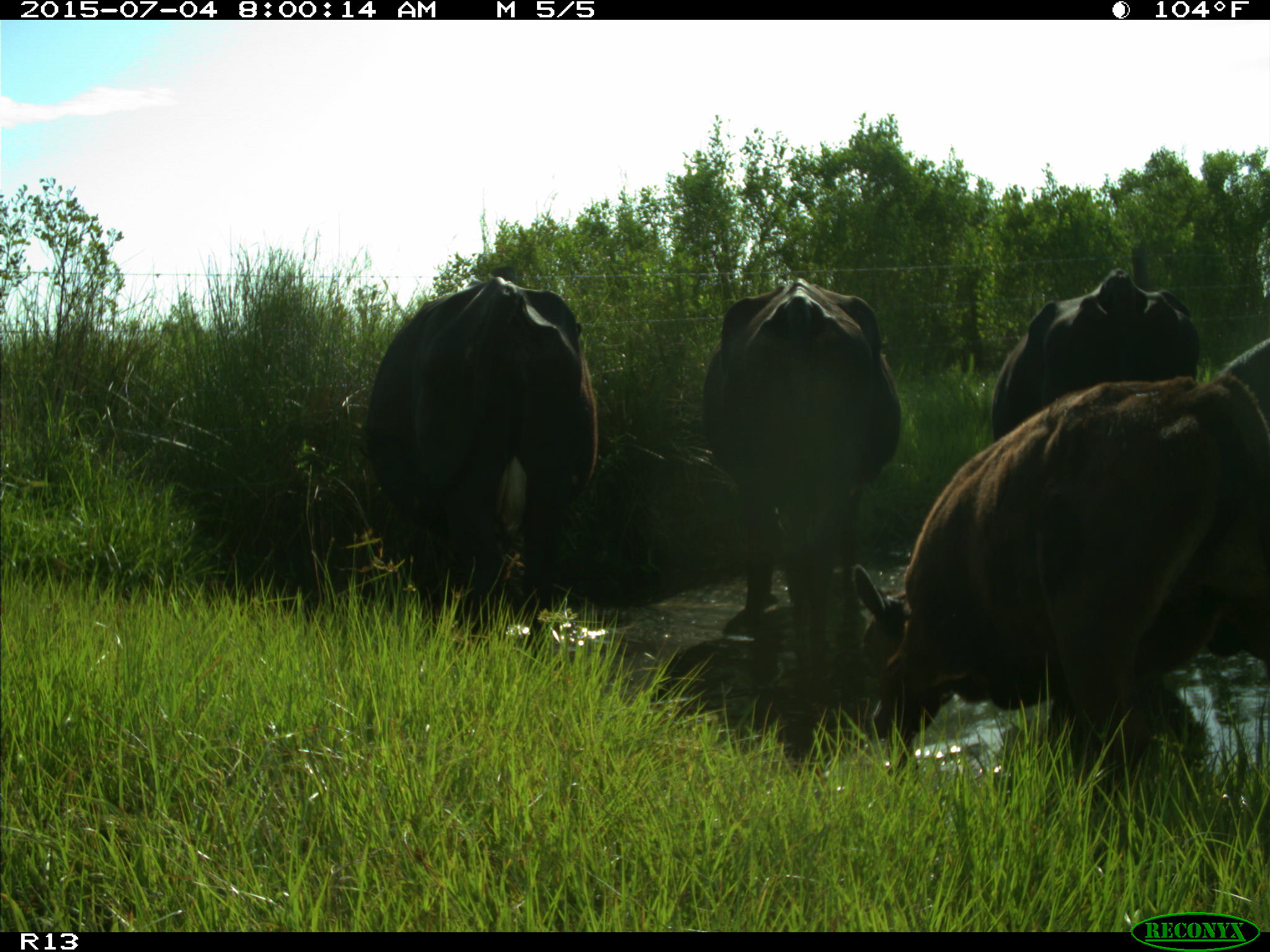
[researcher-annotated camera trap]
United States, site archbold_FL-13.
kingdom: Animalia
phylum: Chordata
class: Mammalia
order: Artiodactyla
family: Bovidae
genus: Bos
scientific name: Bos taurus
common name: domestic cow